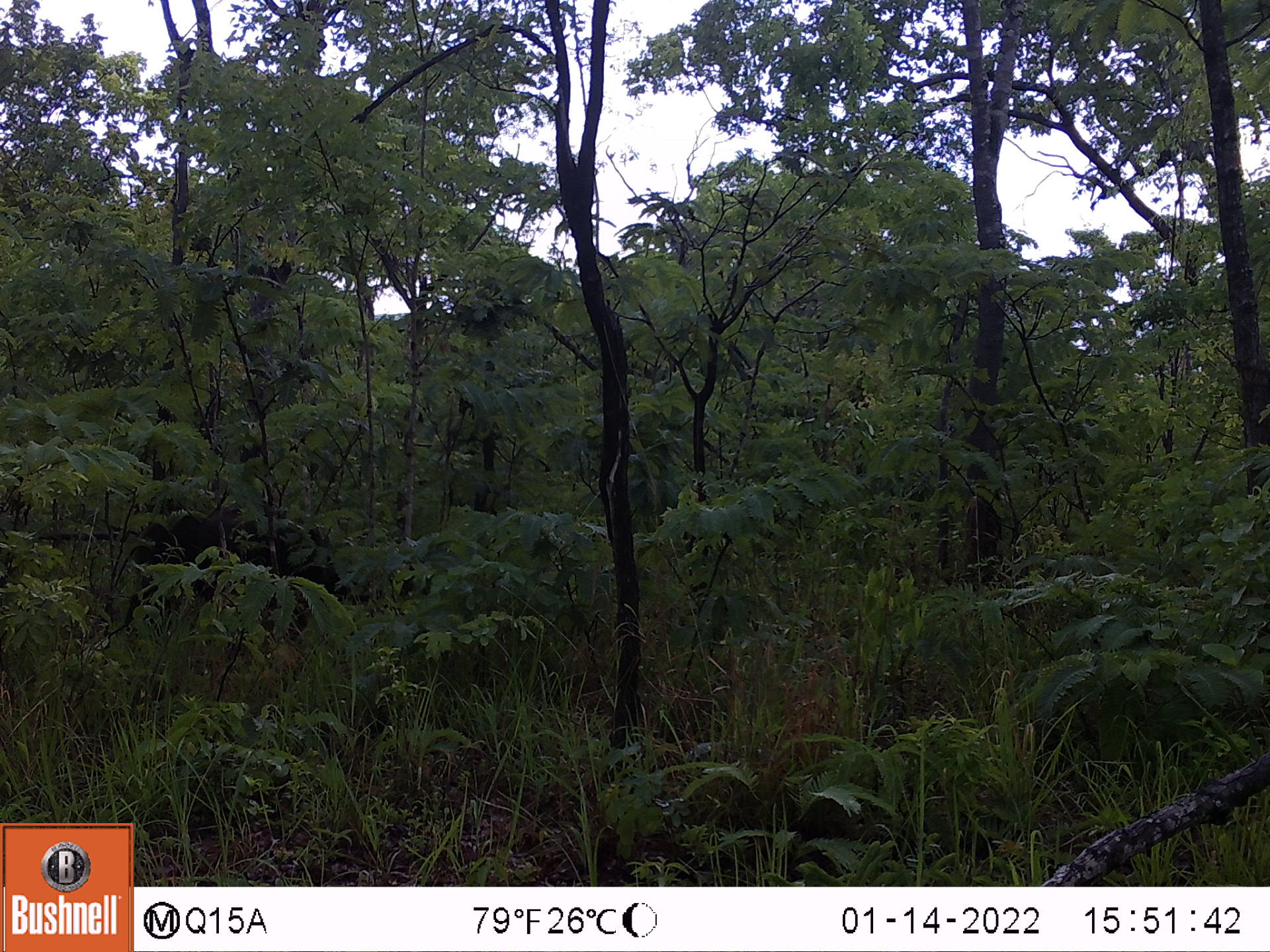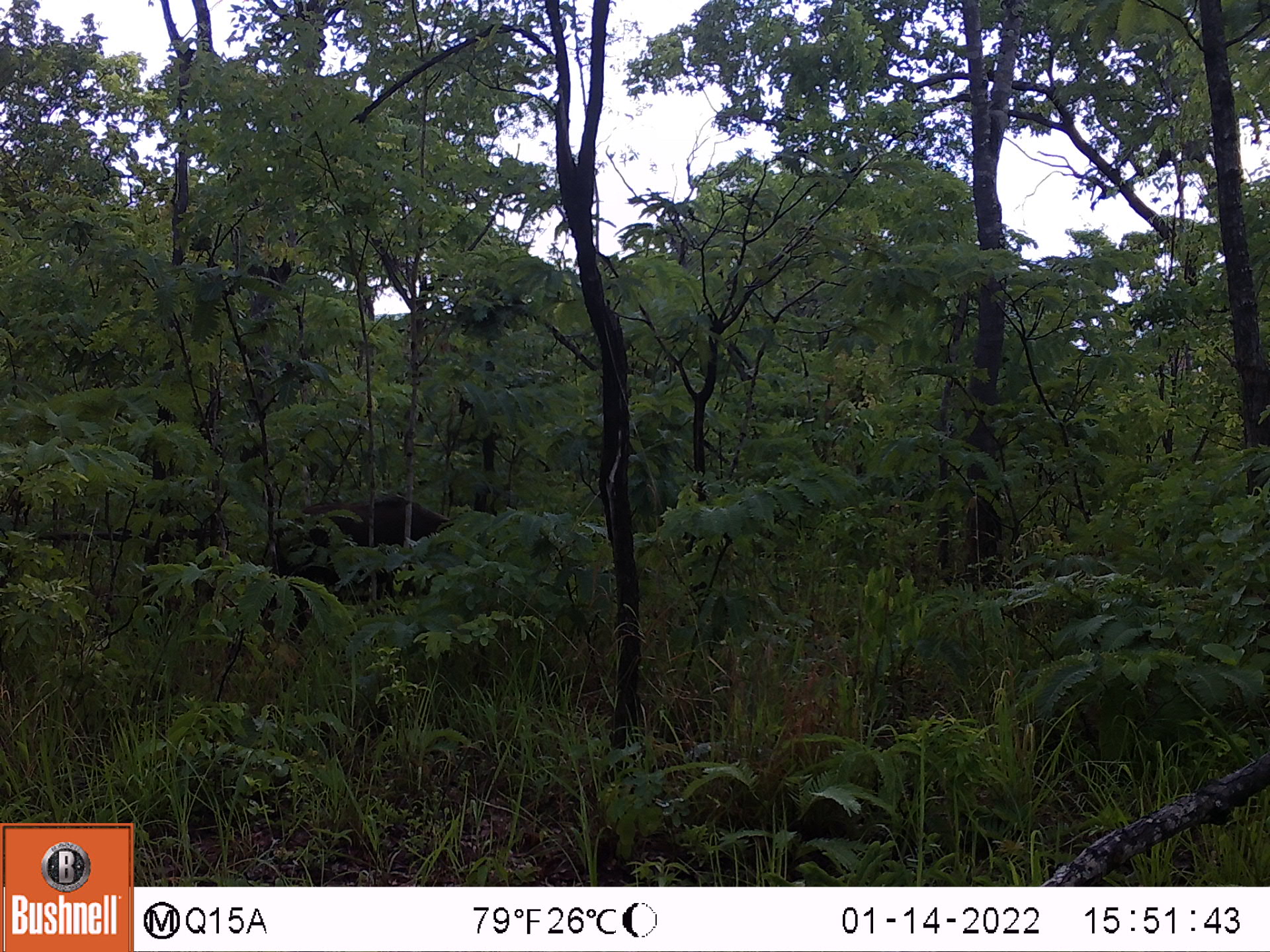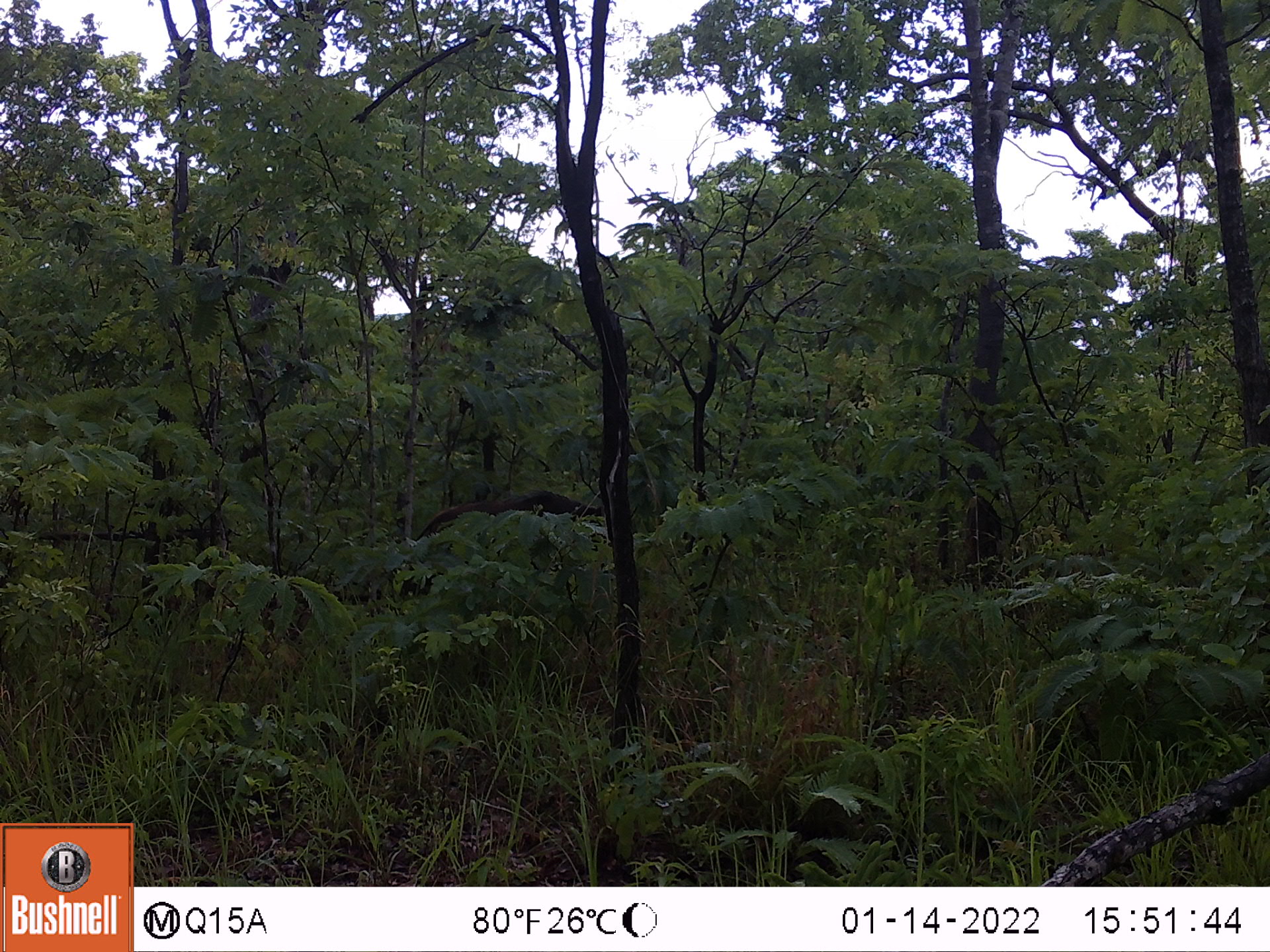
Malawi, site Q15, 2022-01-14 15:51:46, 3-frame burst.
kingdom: Animalia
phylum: Chordata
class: Mammalia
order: Artiodactyla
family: Suidae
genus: Potamochoerus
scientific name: Potamochoerus larvatus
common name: bushpig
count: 1